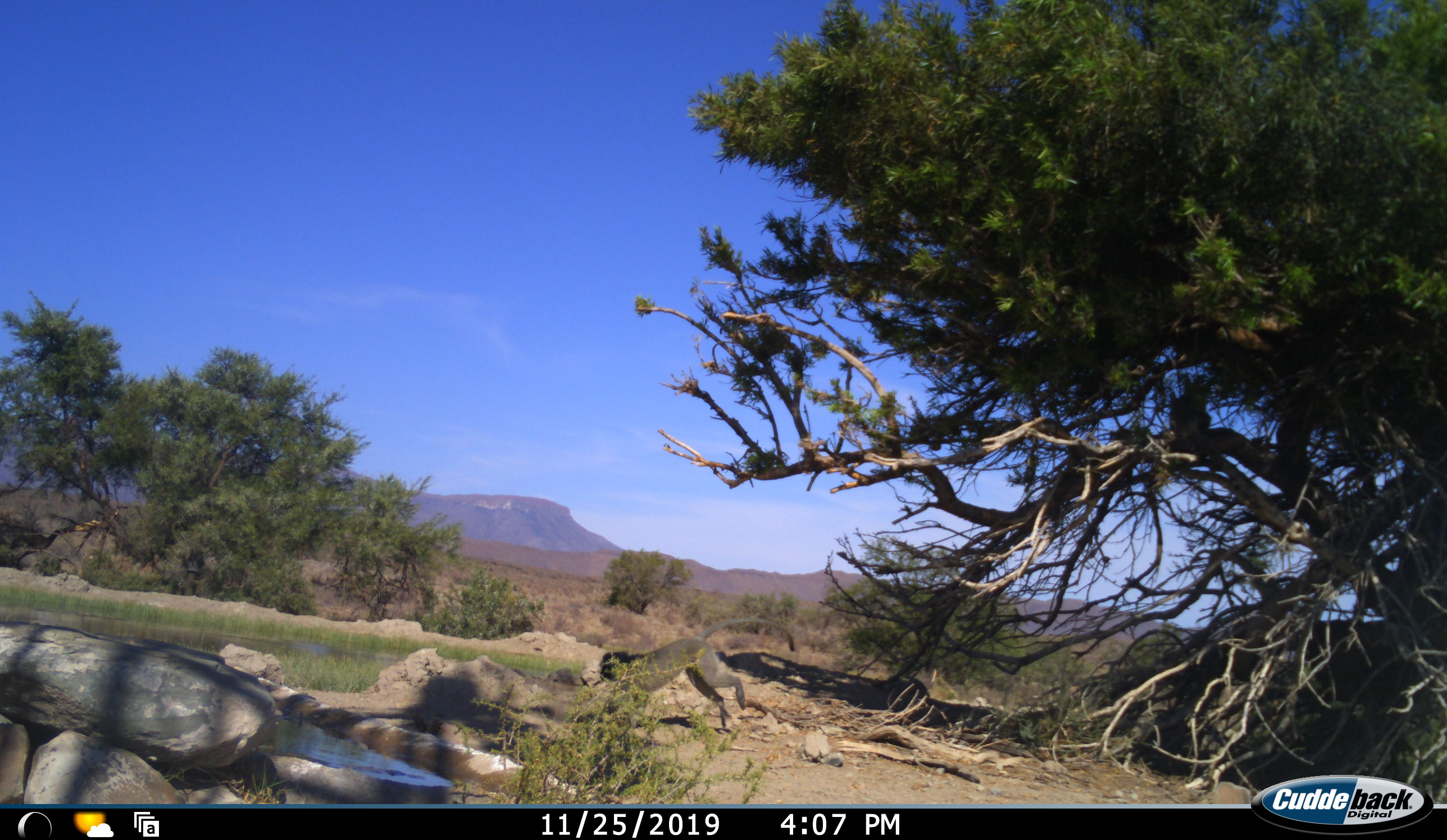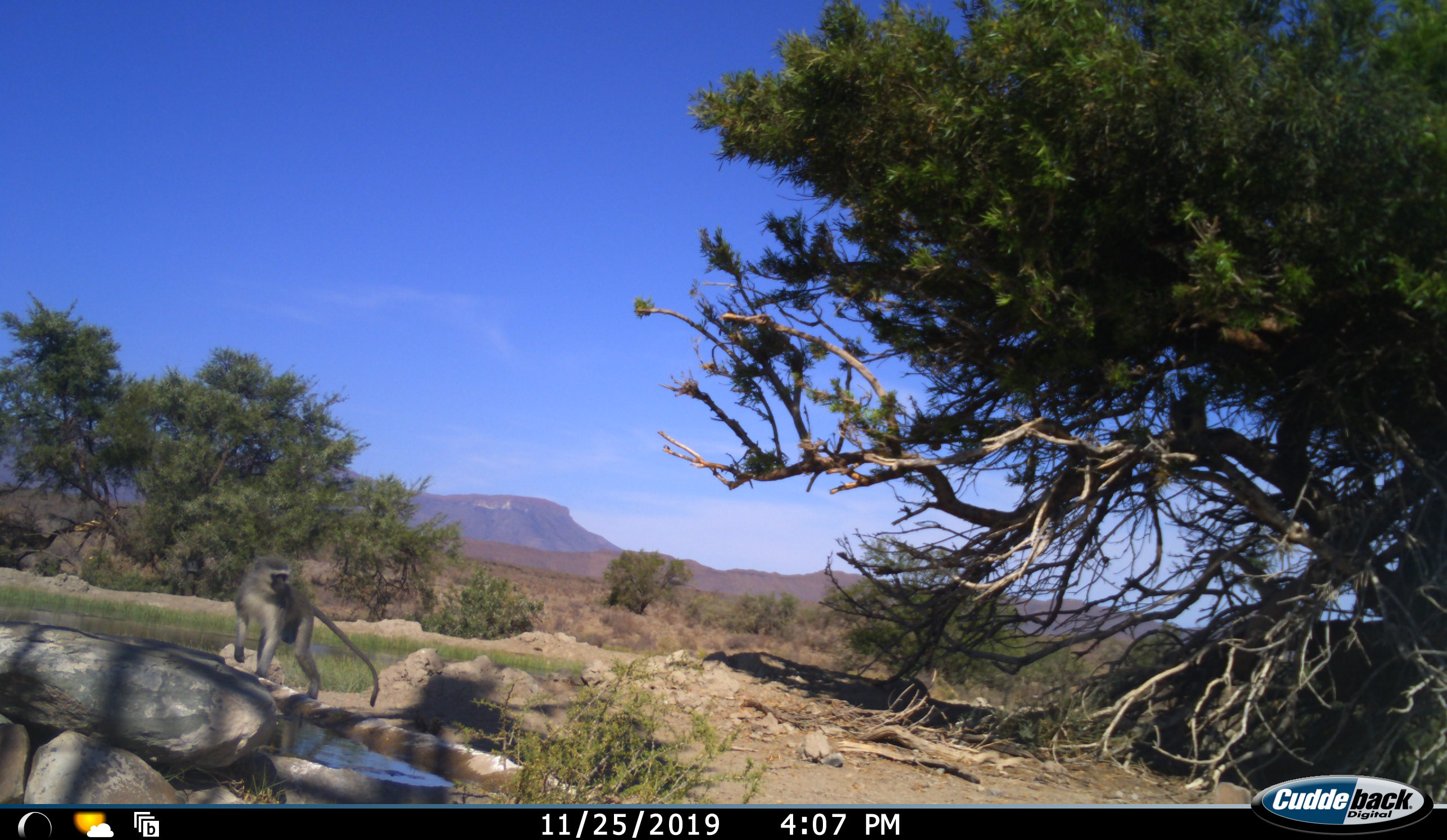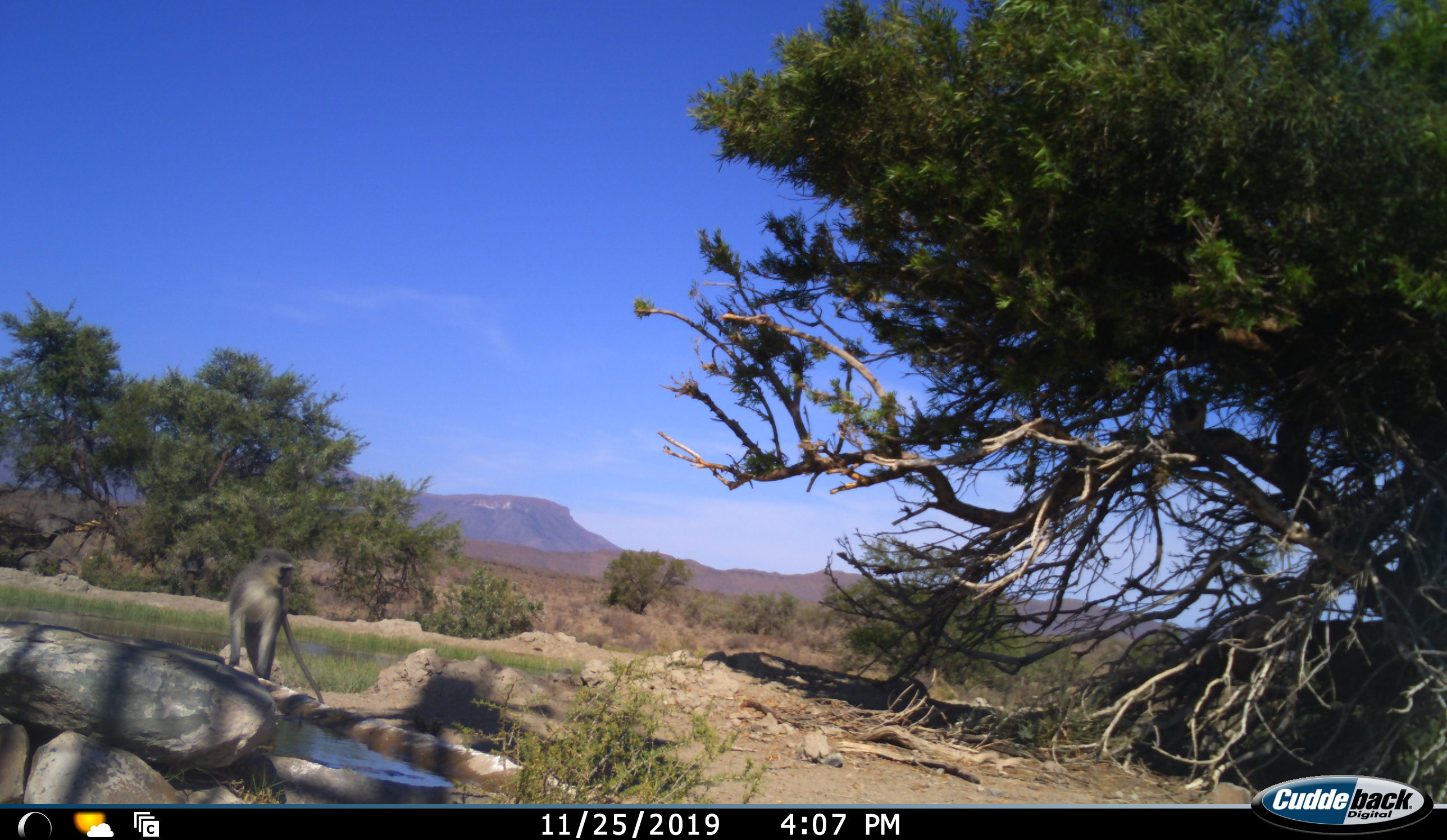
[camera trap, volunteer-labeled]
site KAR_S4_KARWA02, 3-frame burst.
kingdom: Animalia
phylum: Chordata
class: Mammalia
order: Primates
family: Cercopithecidae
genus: Chlorocebus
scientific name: Chlorocebus pygerythrus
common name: vervet monkey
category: monkeyvervet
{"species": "monkeyvervet (vervet monkey) (Chlorocebus pygerythrus)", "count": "1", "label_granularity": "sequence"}